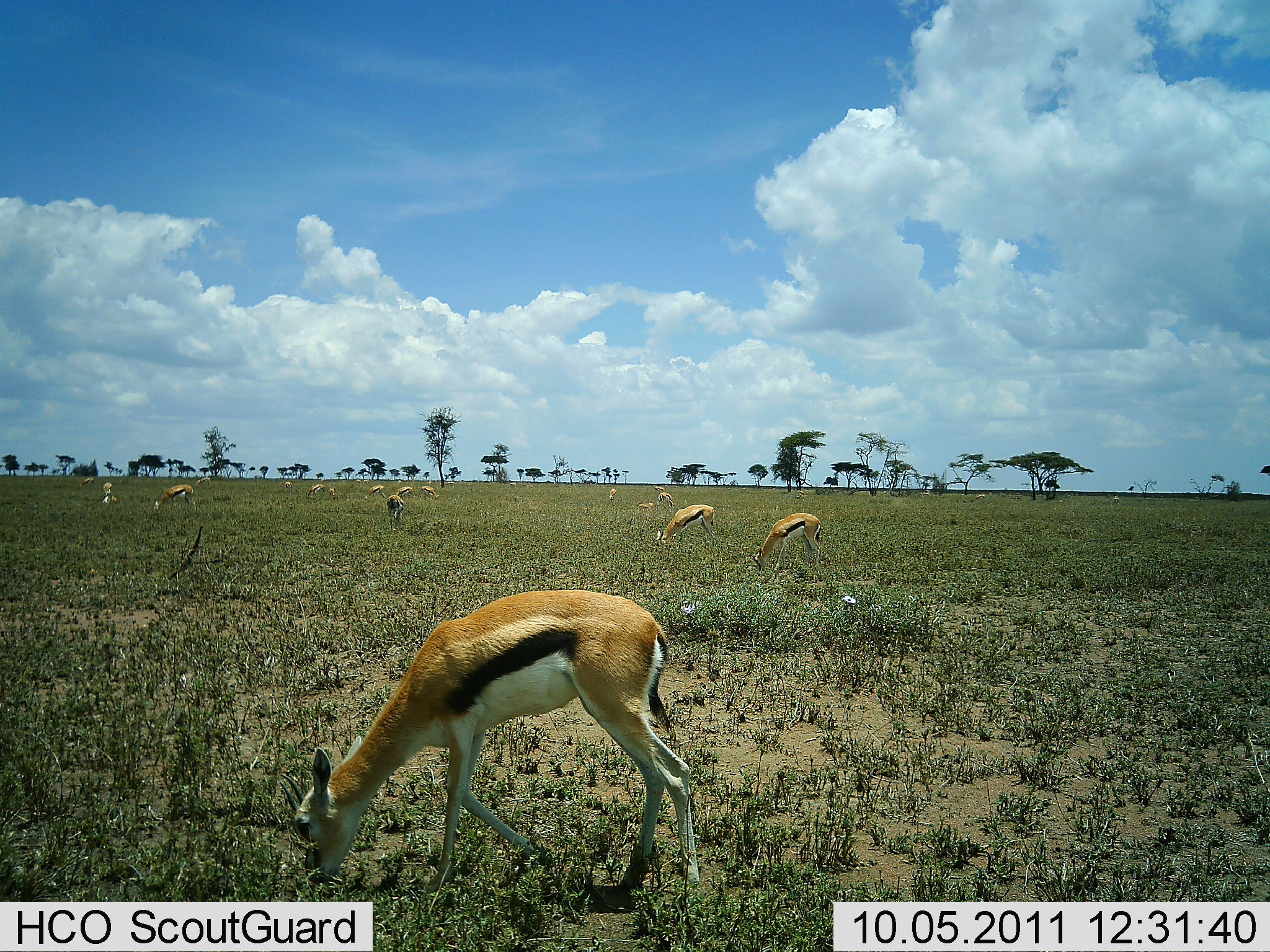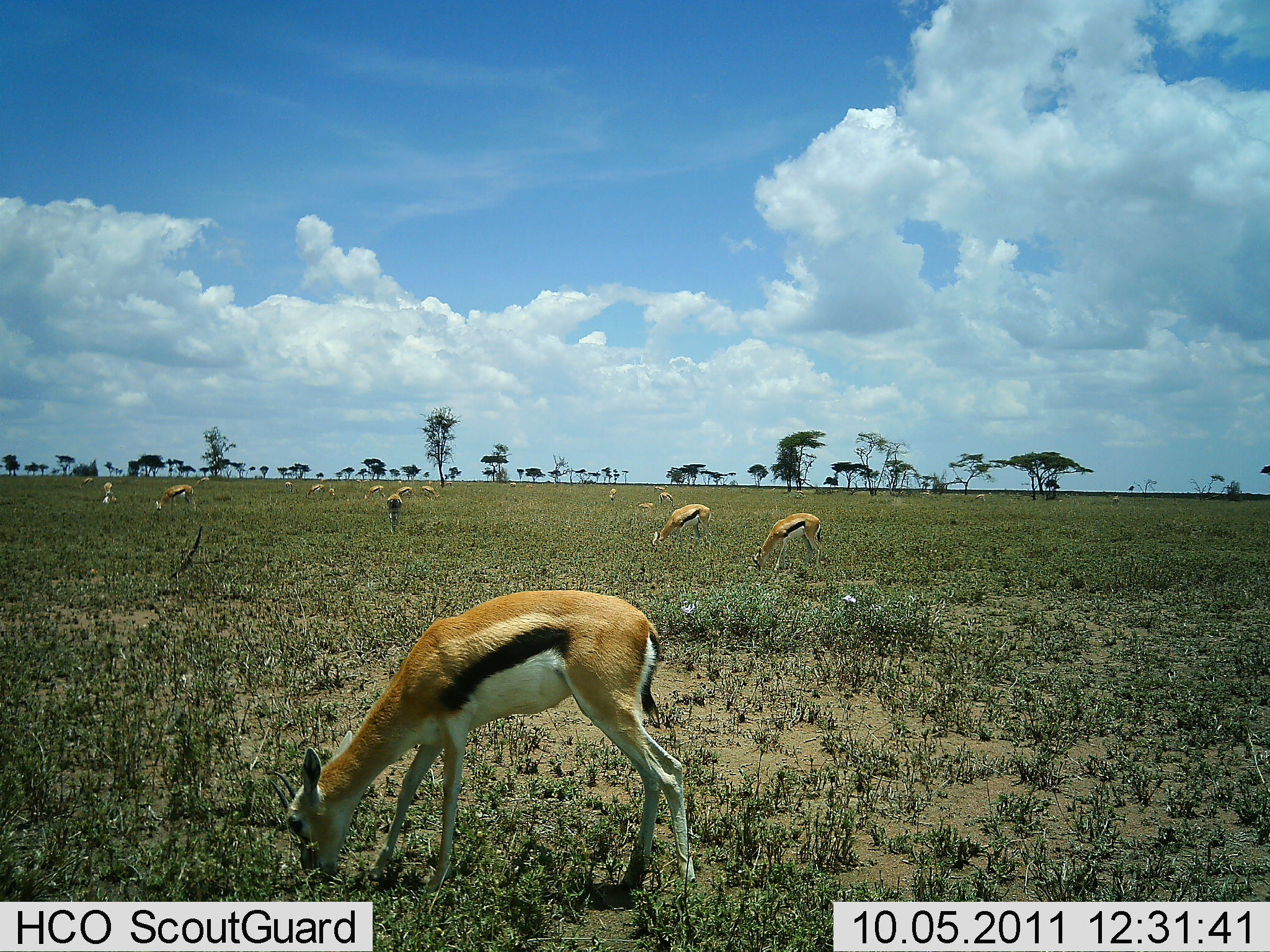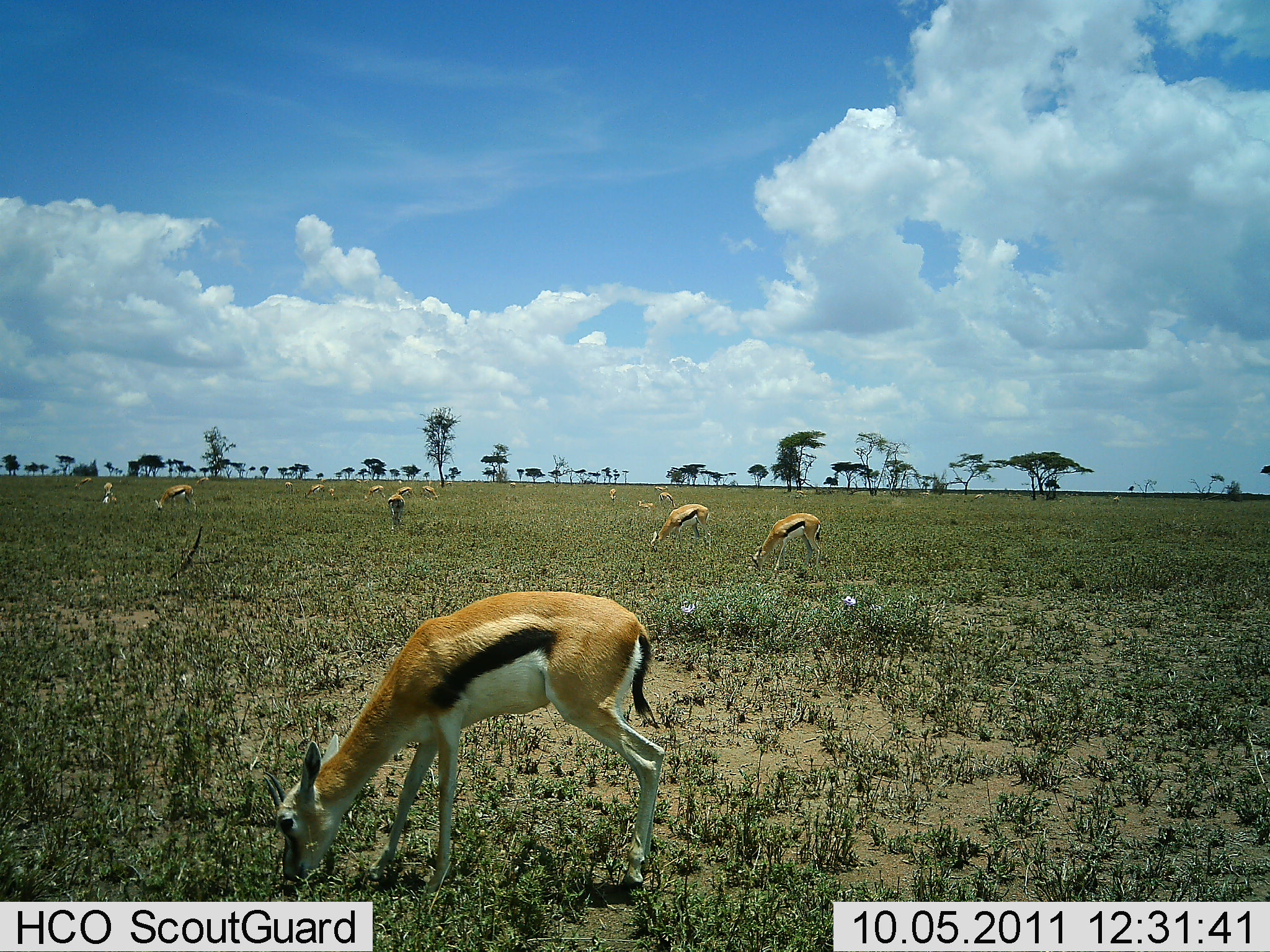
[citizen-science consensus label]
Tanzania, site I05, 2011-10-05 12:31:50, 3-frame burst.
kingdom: Animalia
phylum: Chordata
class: Mammalia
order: Artiodactyla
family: Bovidae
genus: Eudorcas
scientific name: Eudorcas thomsonii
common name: thomson's gazelle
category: gazellethomsons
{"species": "gazellethomsons (thomson's gazelle) (Eudorcas thomsonii)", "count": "11-50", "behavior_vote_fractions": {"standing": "14%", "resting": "0%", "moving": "0%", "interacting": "7%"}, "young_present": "0%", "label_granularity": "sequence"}